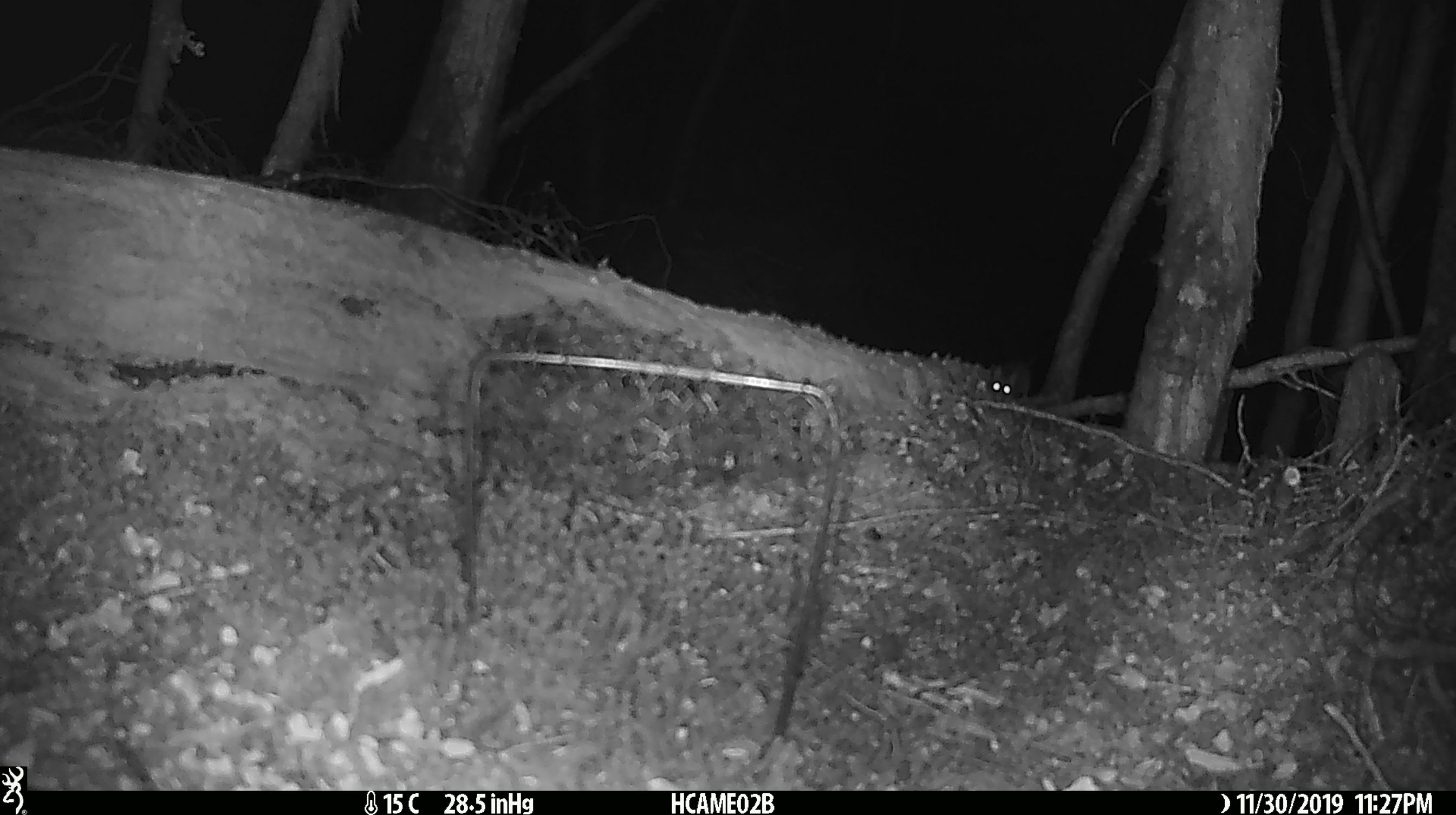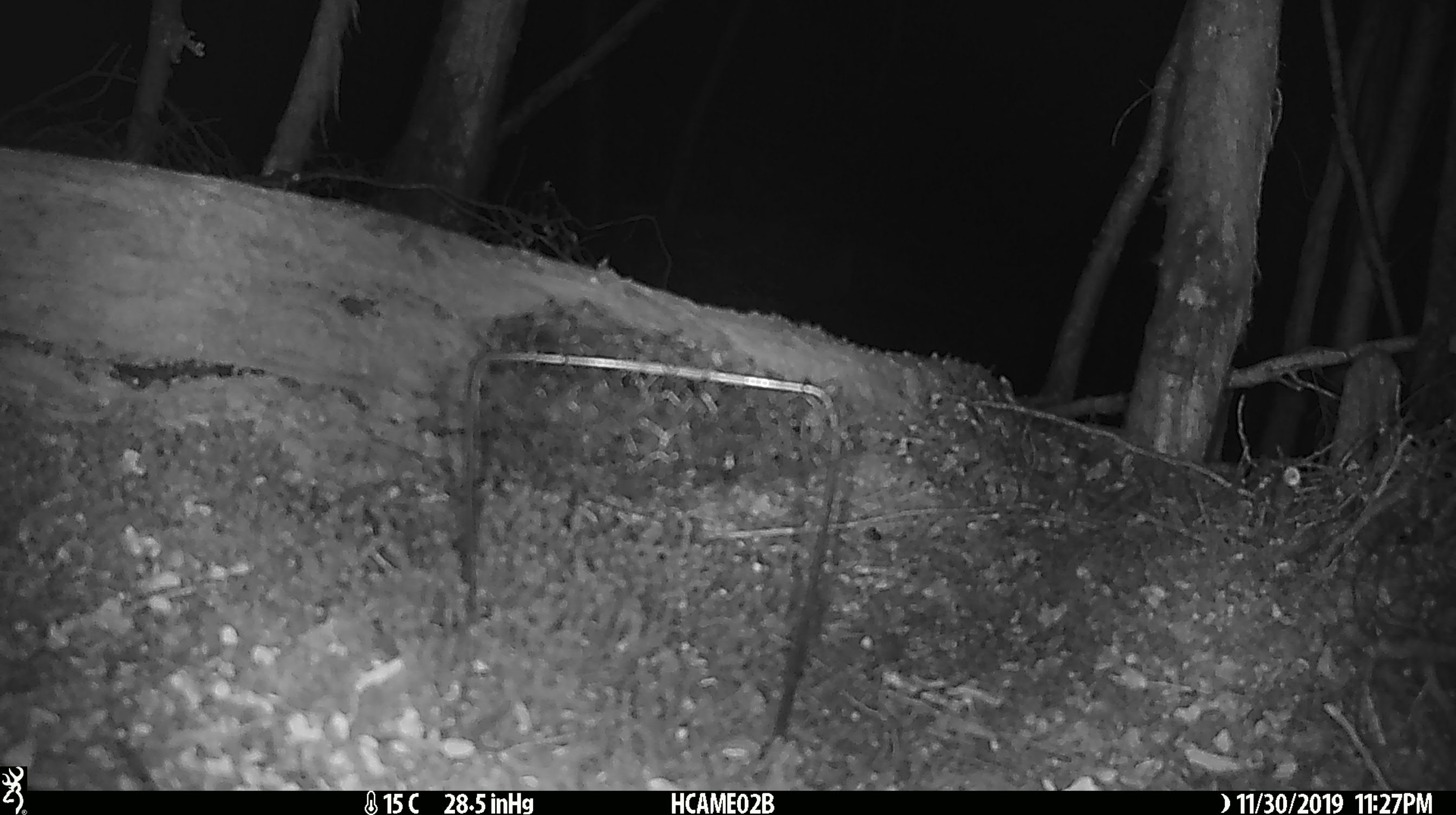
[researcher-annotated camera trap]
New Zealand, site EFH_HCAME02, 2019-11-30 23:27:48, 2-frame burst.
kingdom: Animalia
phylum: Chordata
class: Mammalia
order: Rodentia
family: Muridae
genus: Mus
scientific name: Mus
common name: mouse